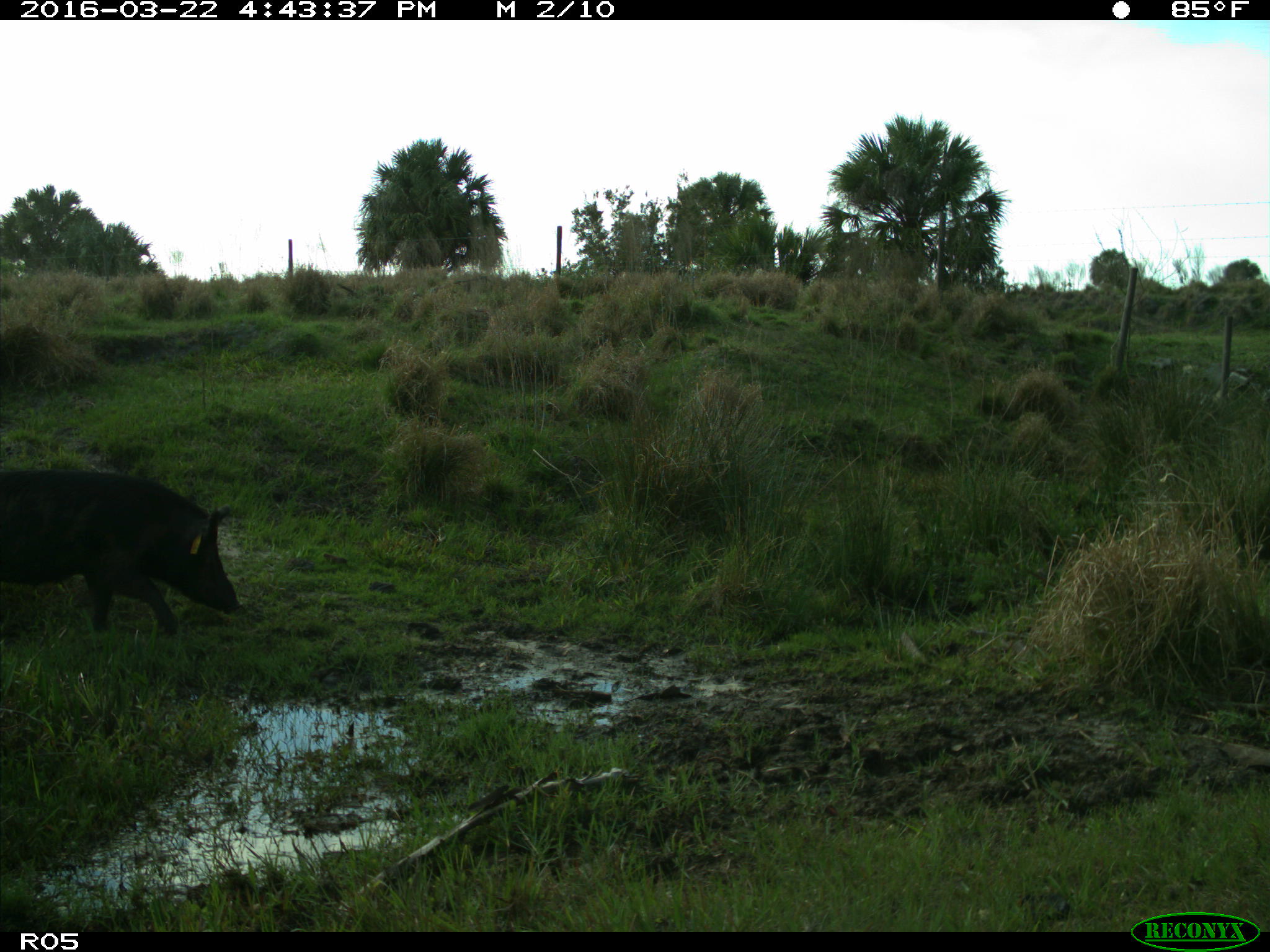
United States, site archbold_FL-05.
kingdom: Animalia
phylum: Chordata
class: Mammalia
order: Artiodactyla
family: Suidae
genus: Sus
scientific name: Sus scrofa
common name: wild boar